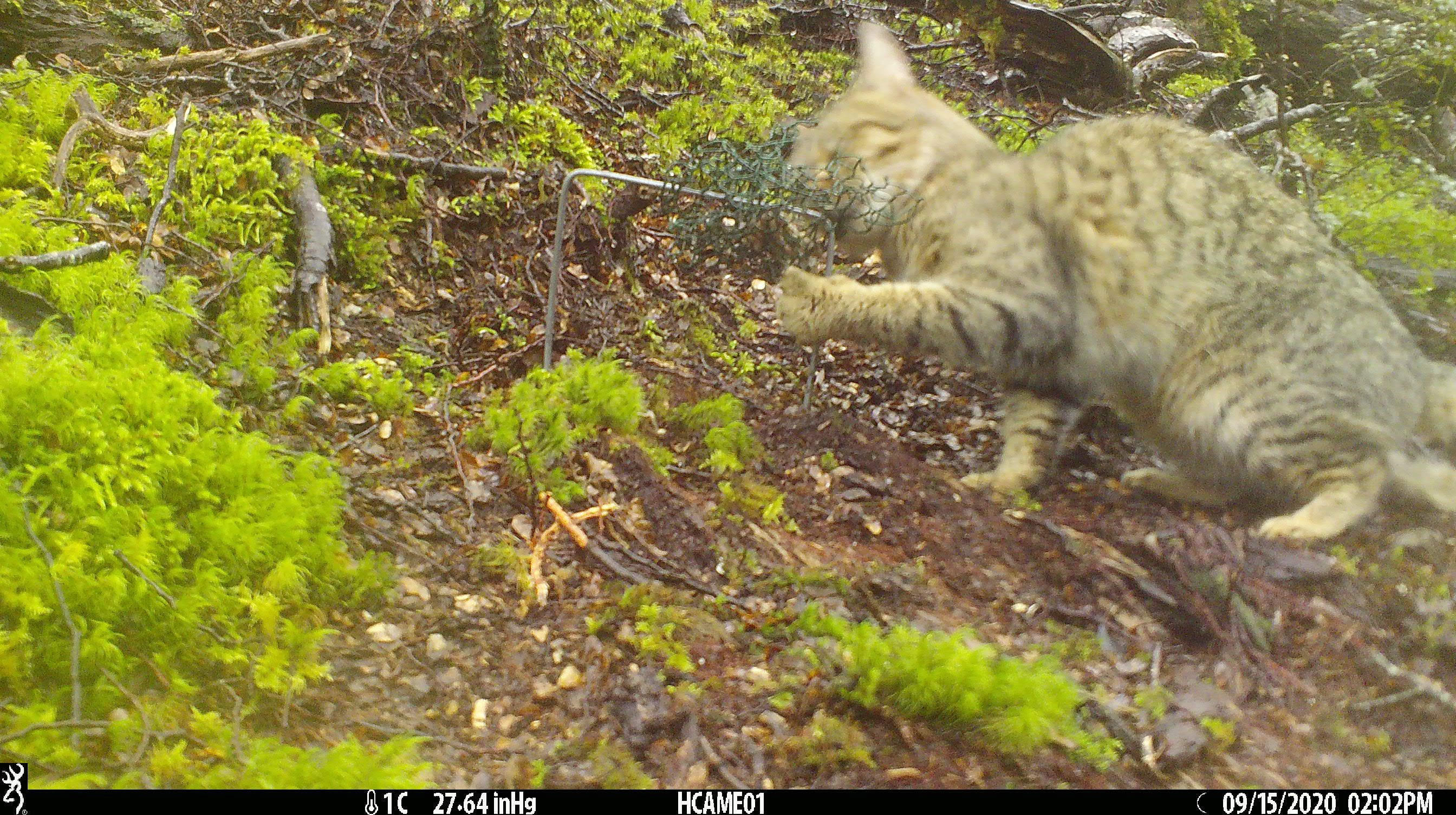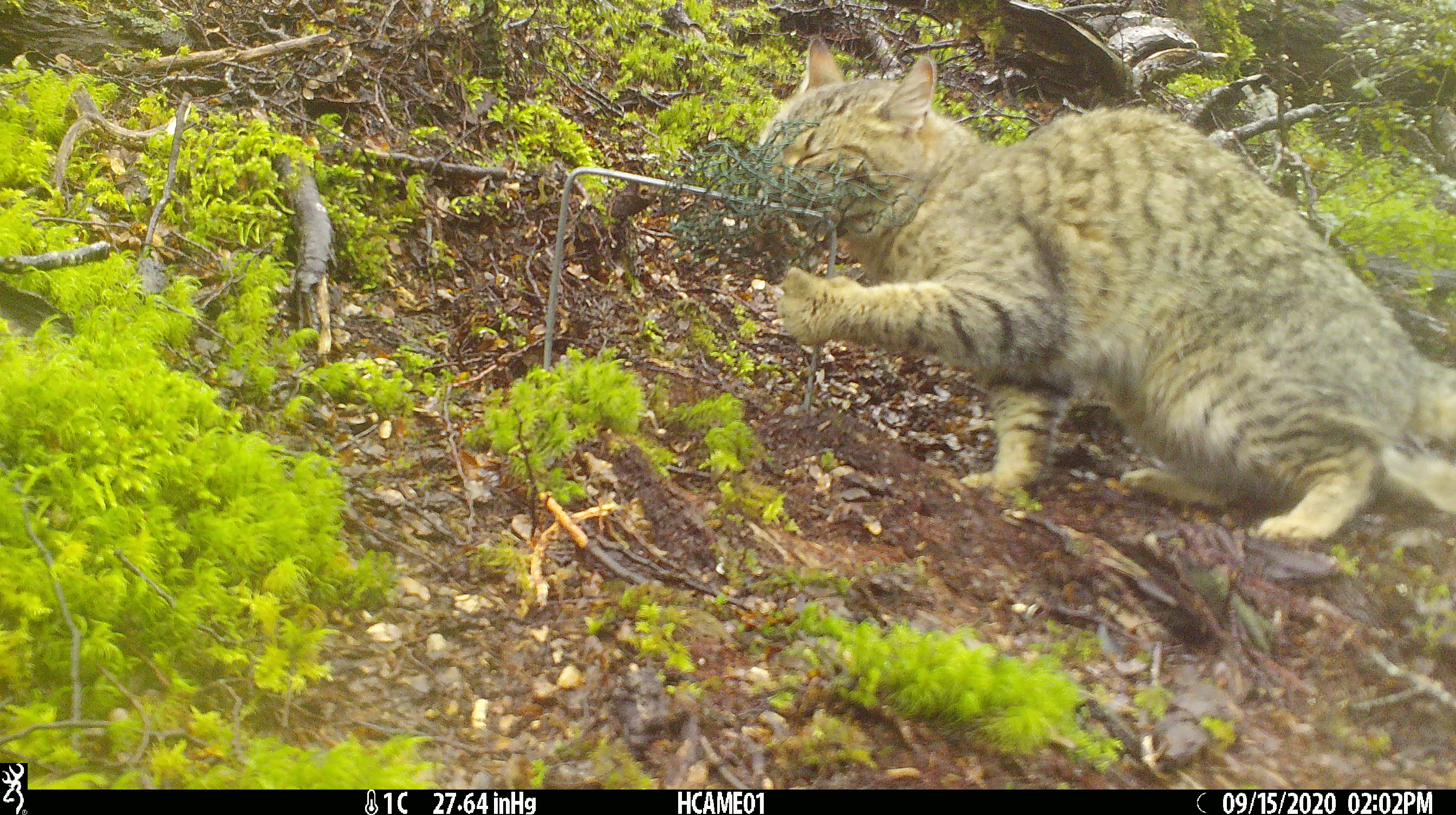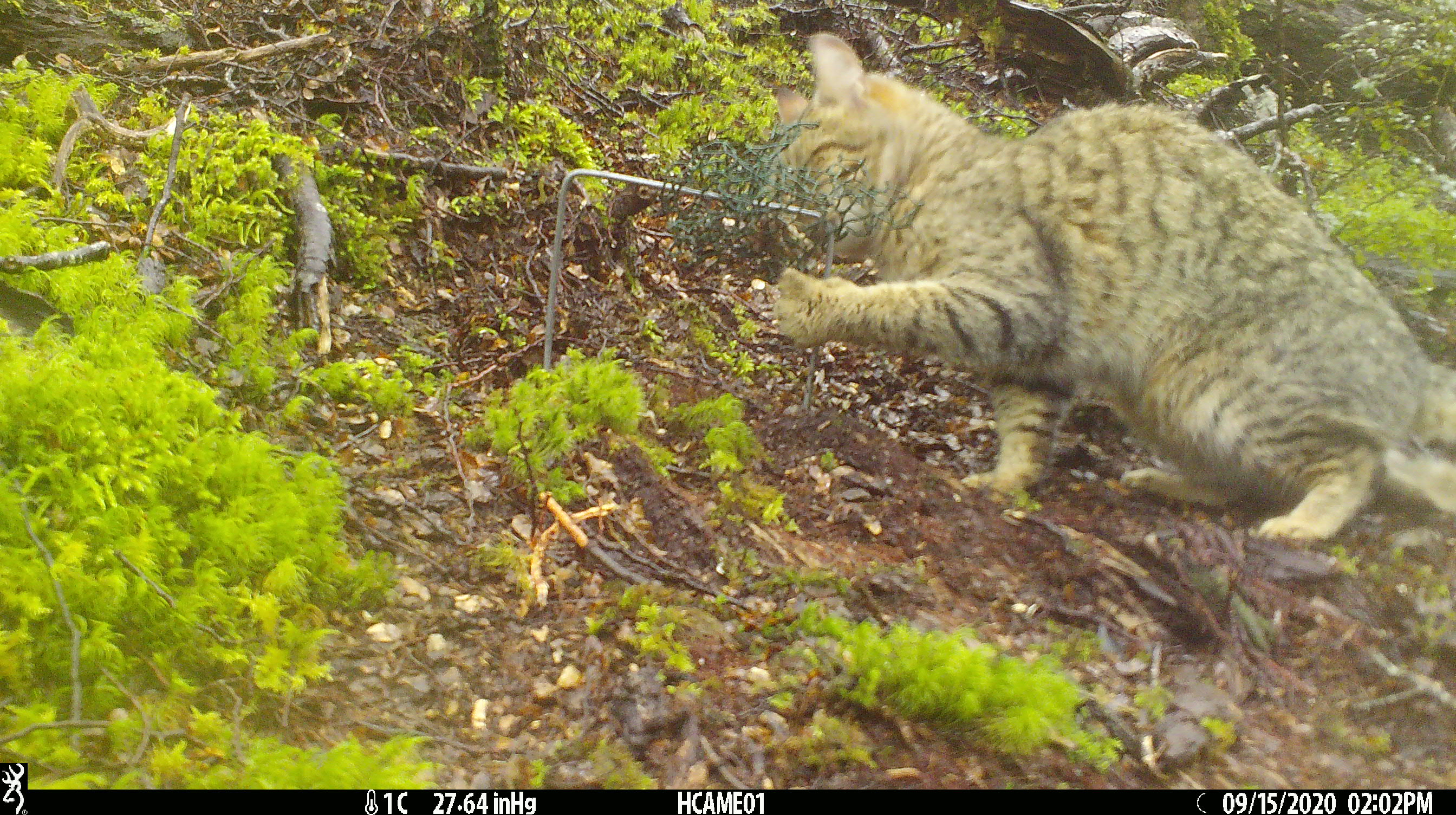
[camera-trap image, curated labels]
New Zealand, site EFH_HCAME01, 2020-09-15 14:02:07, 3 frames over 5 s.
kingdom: Animalia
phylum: Chordata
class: Mammalia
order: Carnivora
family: Felidae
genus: Felis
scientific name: Felis catus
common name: domestic cat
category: cat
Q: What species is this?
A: Cat (domestic cat) (Felis catus).